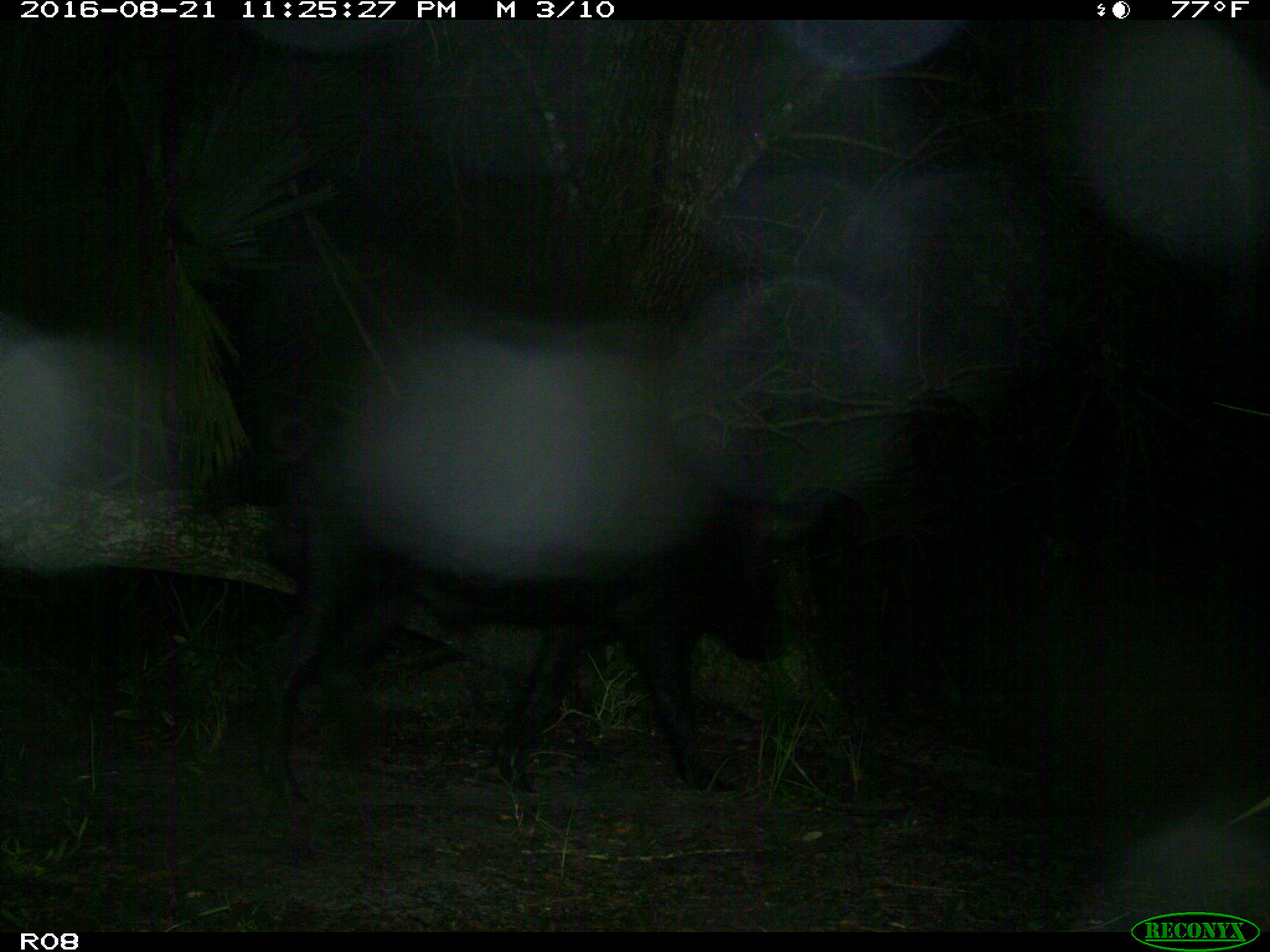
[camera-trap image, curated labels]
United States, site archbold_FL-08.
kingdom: Animalia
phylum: Chordata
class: Mammalia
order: Artiodactyla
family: Suidae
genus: Sus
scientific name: Sus scrofa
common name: wild boar